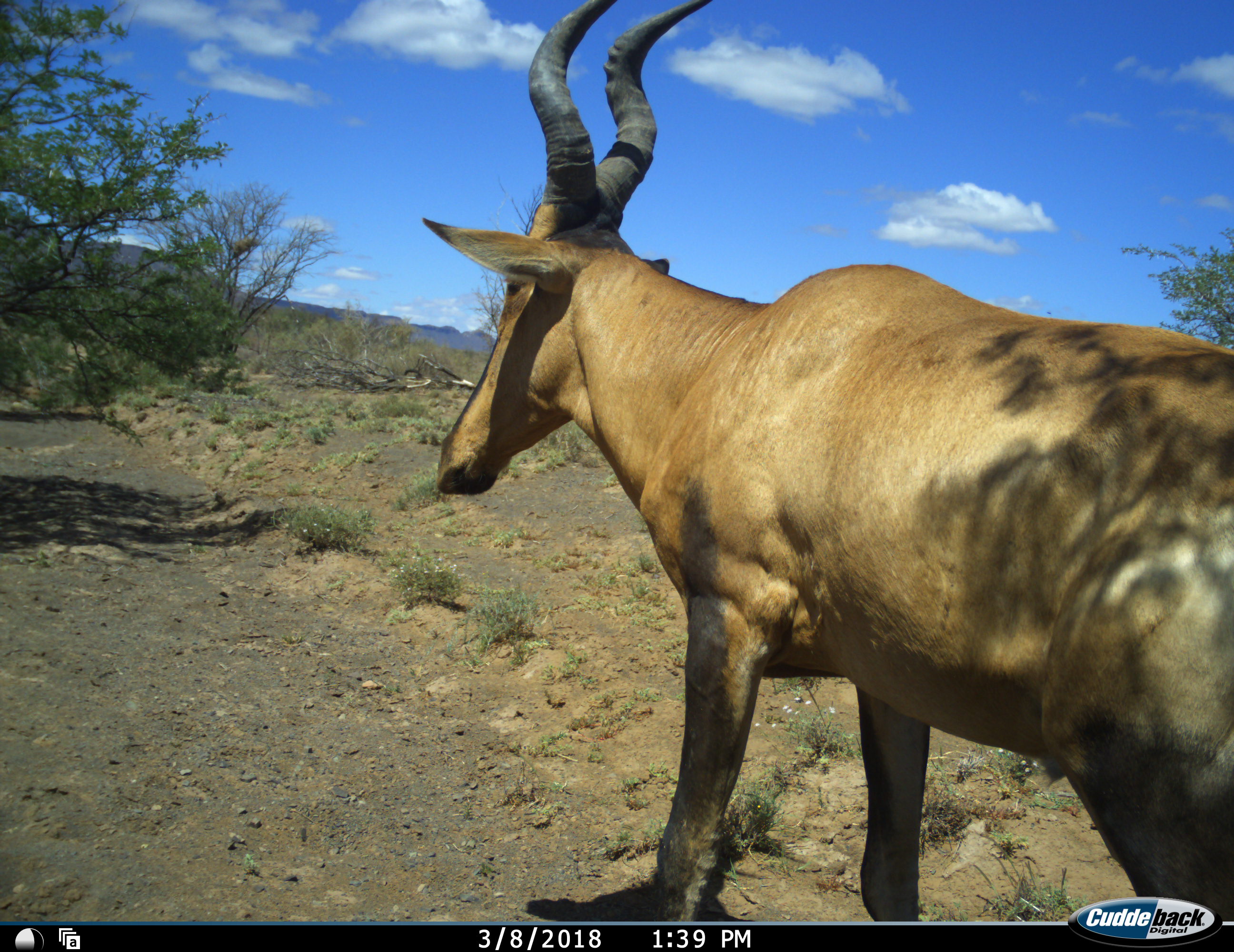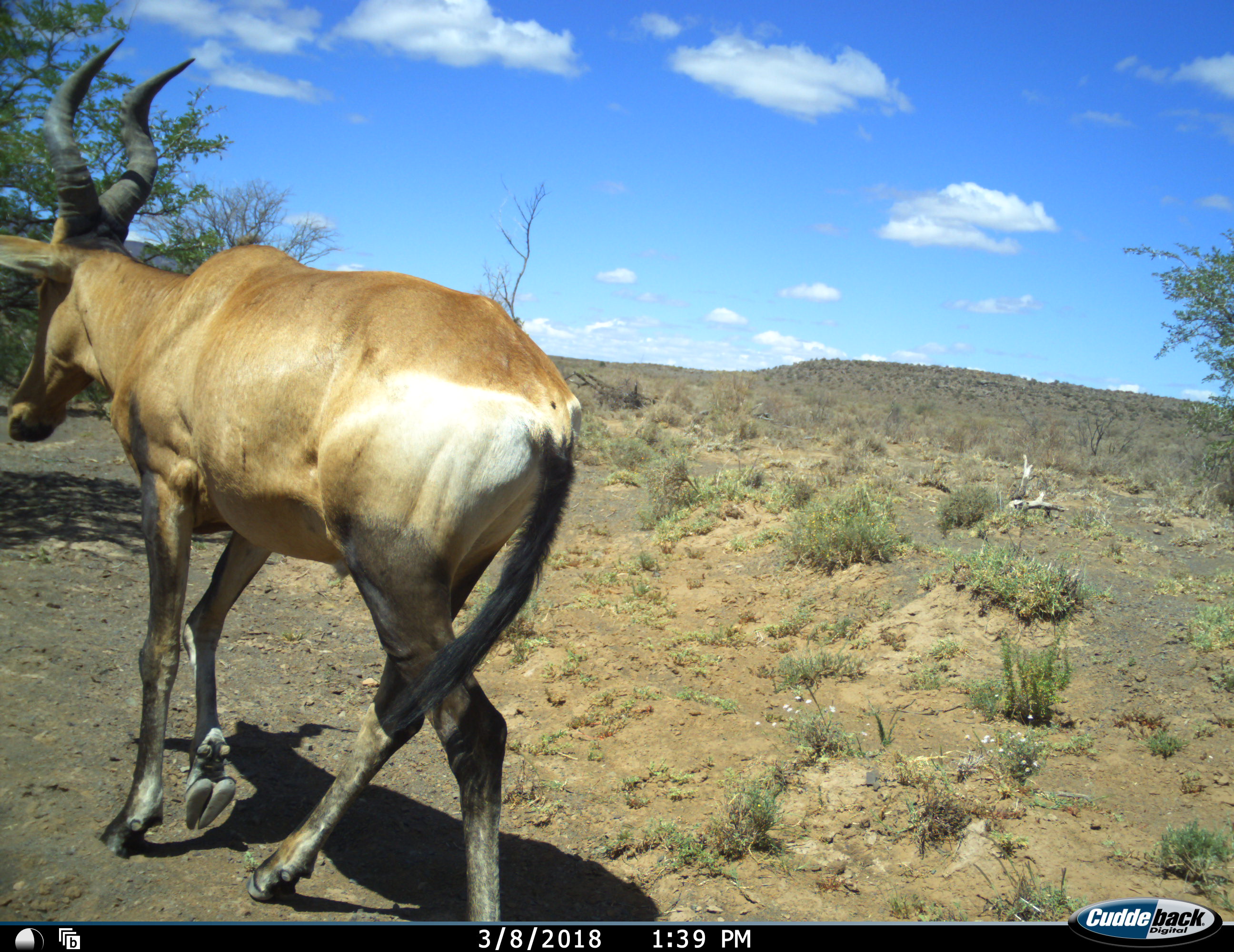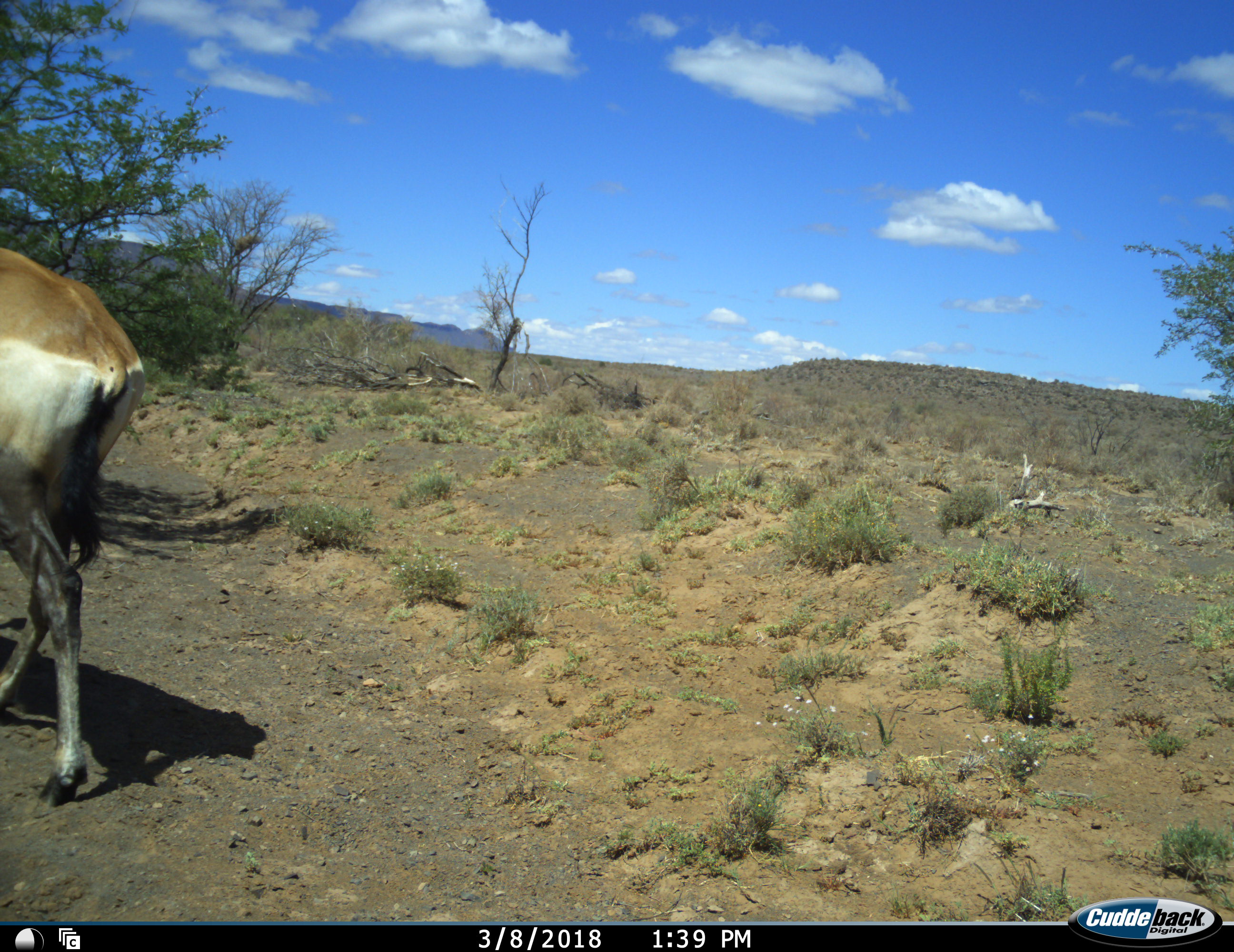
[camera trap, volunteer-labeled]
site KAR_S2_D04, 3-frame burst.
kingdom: Animalia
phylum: Chordata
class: Mammalia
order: Artiodactyla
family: Bovidae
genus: Alcelaphus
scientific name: Alcelaphus buselaphus caama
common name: red hartebeest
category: hartebeestred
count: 1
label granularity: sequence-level